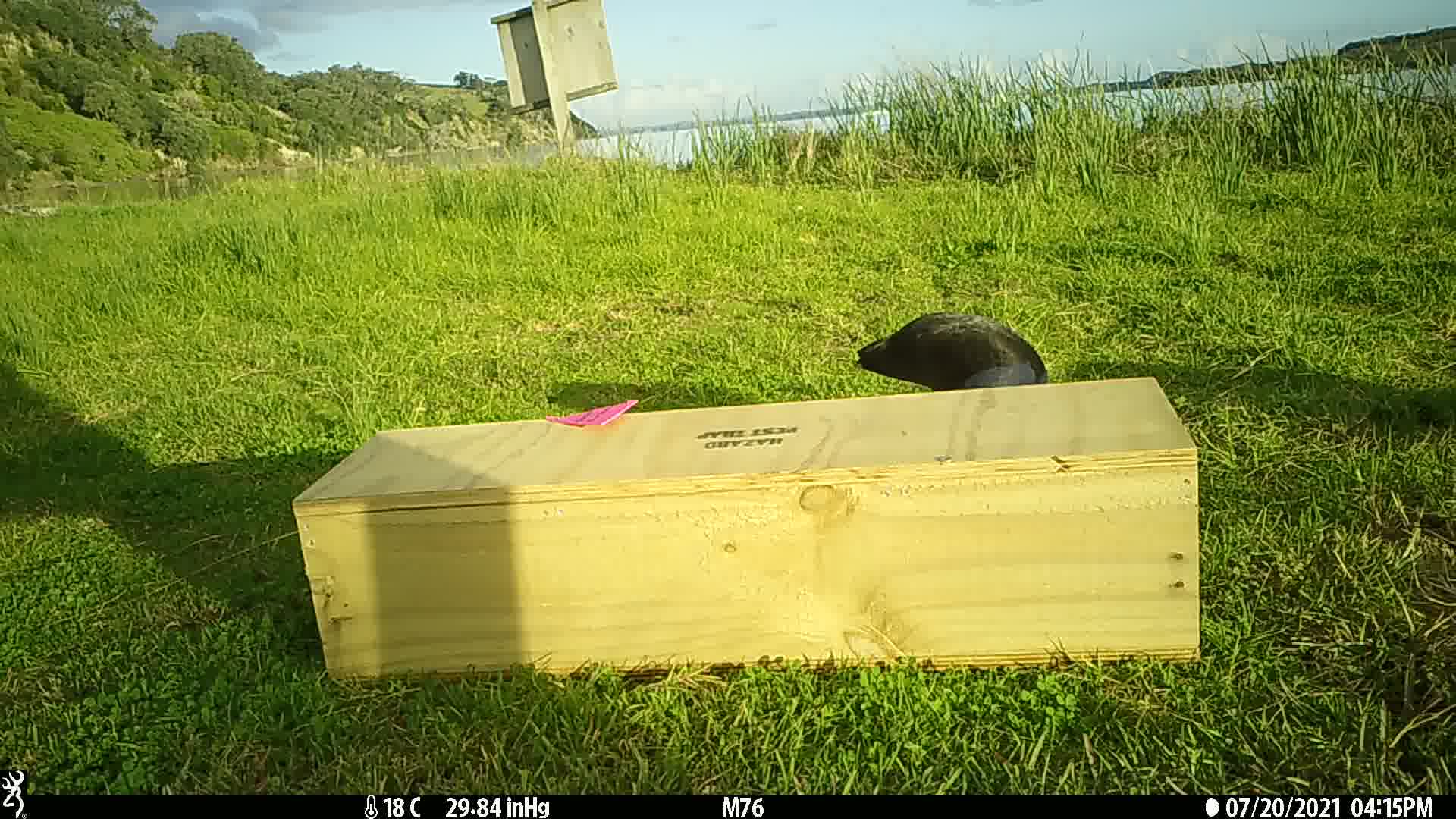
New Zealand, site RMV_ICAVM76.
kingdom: Animalia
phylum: Chordata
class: Aves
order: Gruiformes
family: Rallidae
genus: Porphyrio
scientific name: Porphyrio melanotus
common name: australasian swamphen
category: pukeko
Pukeko (australasian swamphen) (Porphyrio melanotus).